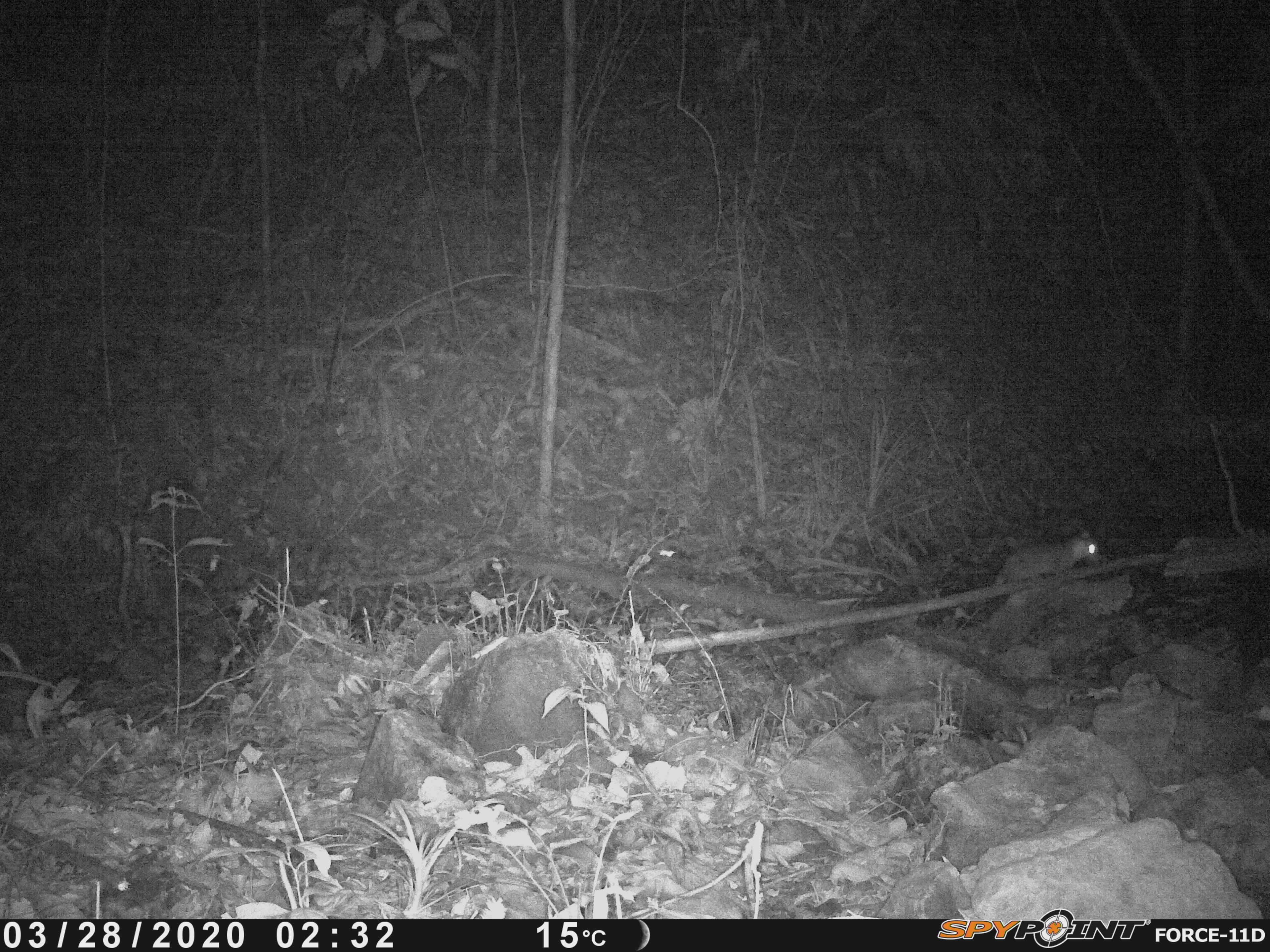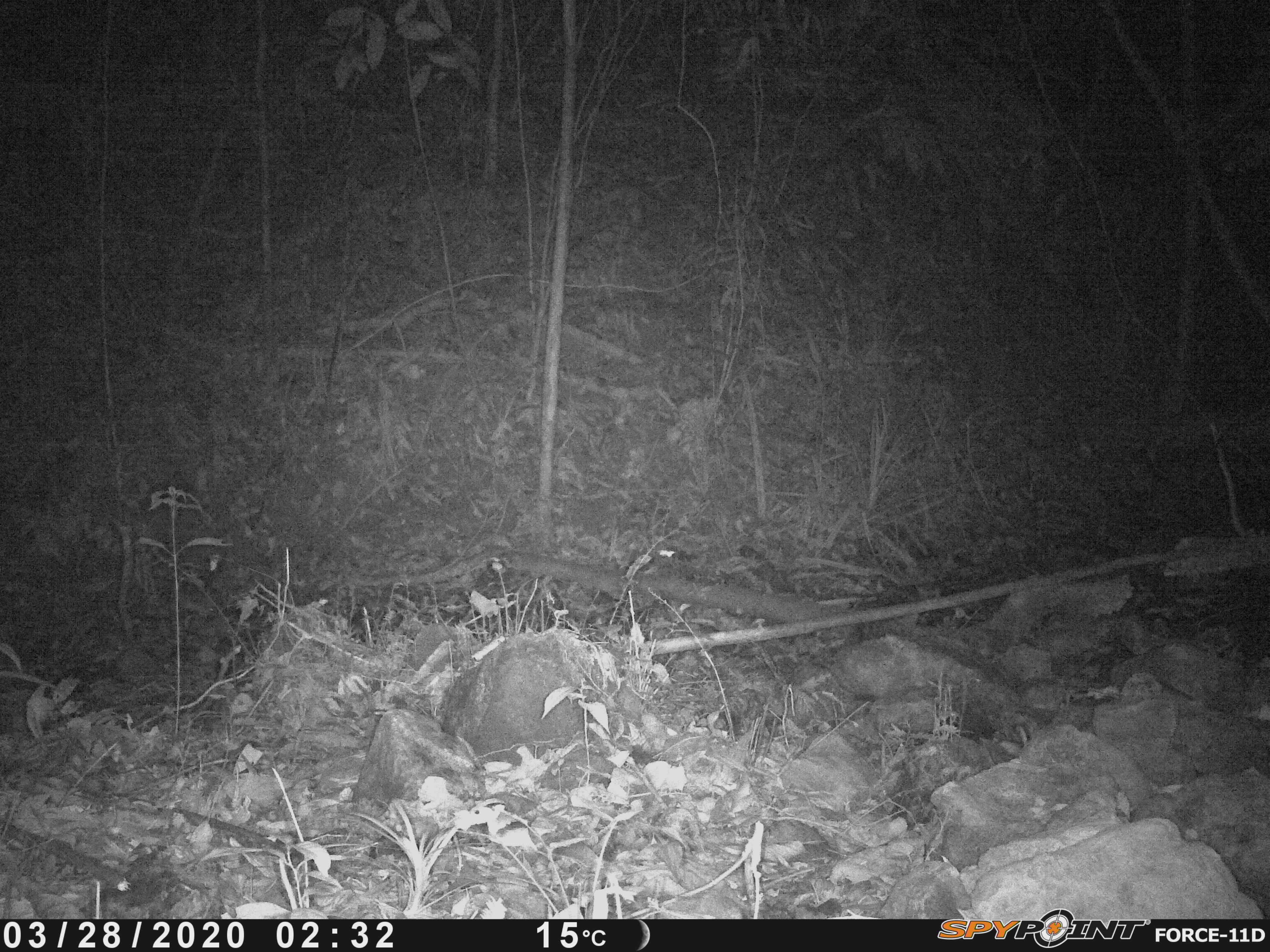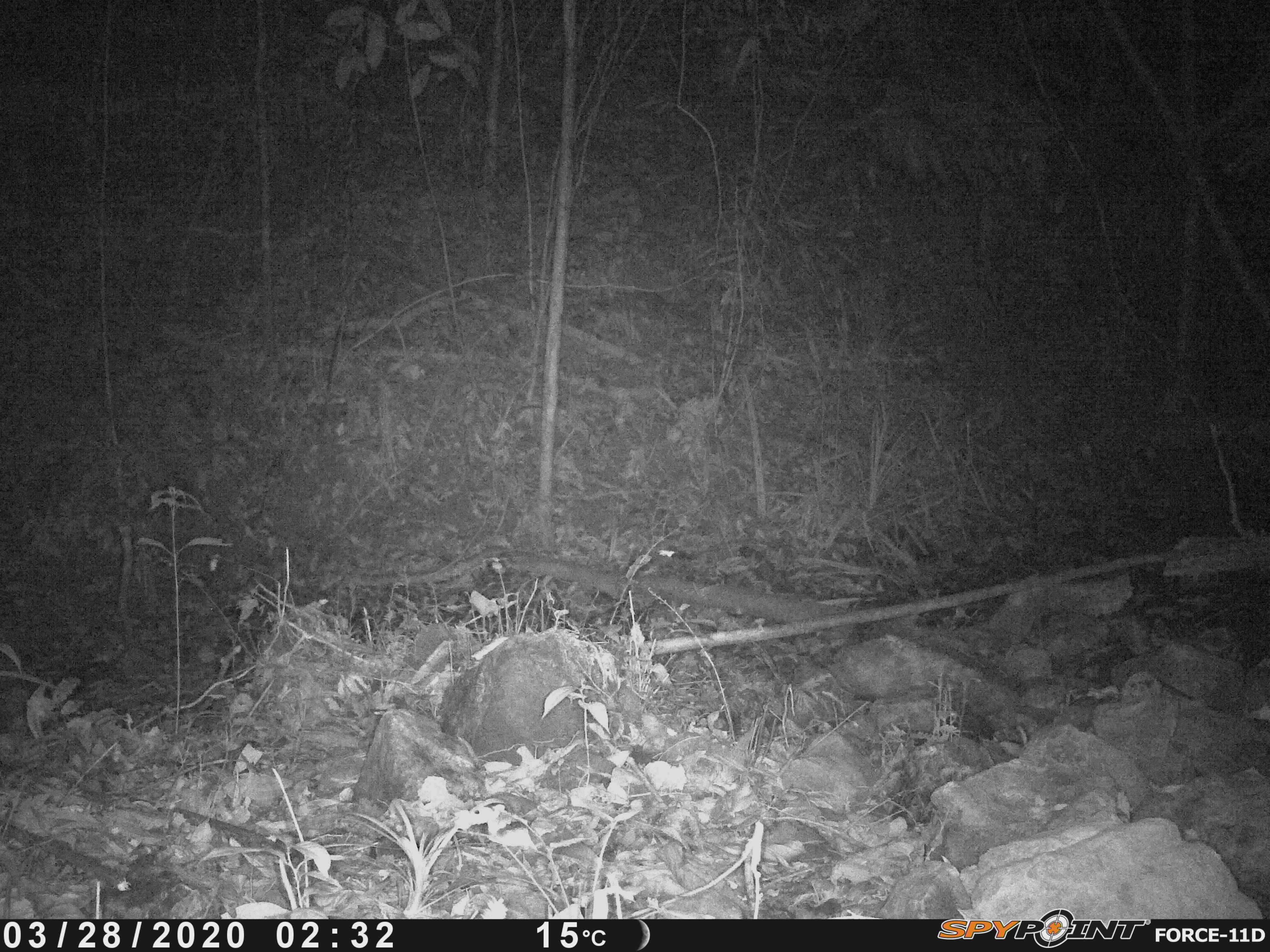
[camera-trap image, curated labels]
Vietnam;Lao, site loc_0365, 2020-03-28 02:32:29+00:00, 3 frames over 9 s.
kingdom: Animalia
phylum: Chordata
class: Mammalia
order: Carnivora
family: Mustelidae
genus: Melogale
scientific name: Melogale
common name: ferret badger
Ferret badger (Melogale). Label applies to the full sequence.